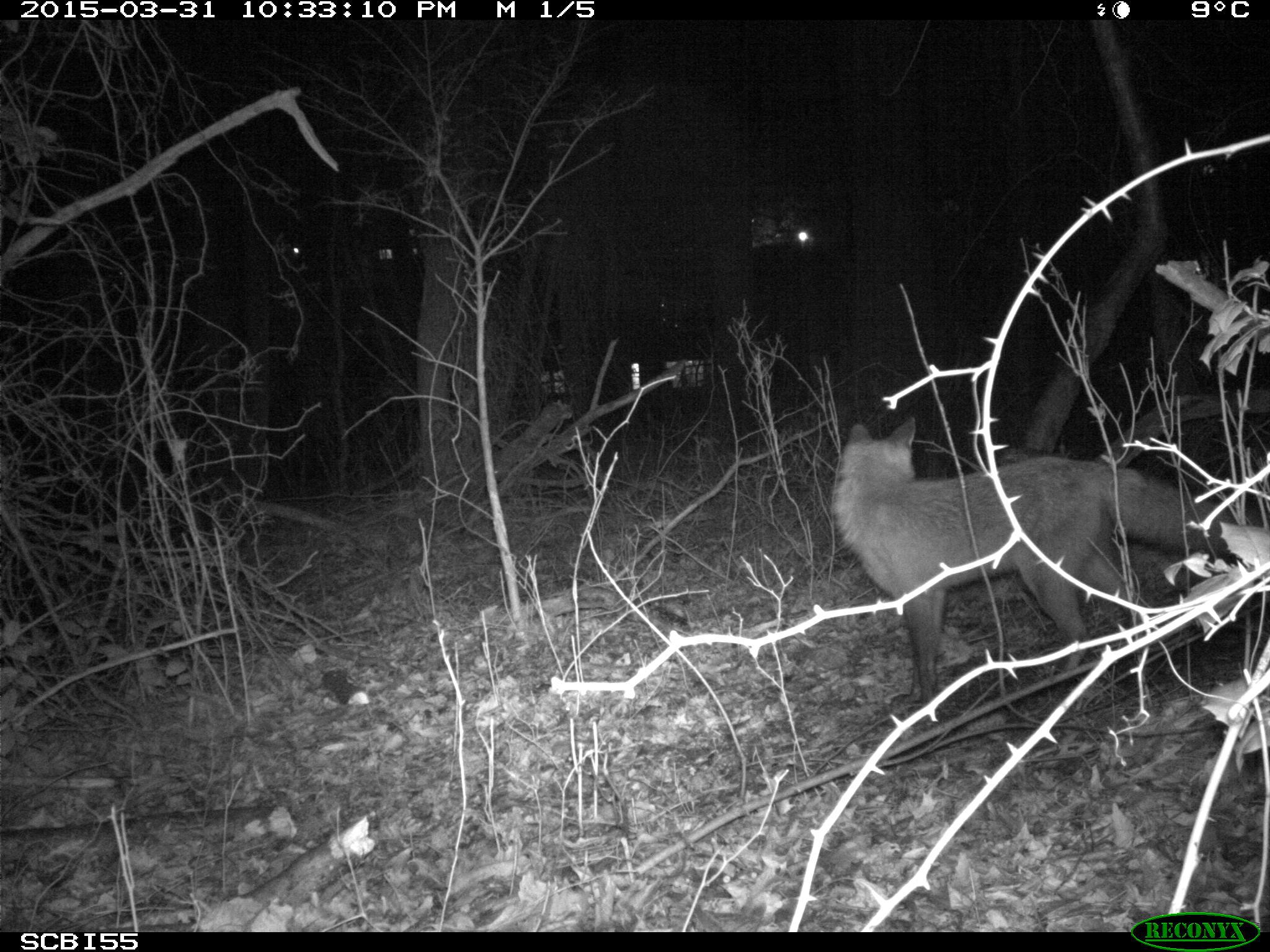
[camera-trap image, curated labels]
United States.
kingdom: Animalia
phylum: Chordata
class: Mammalia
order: Carnivora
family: Canidae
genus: Vulpes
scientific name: Vulpes vulpes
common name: red fox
Red Fox (Vulpes vulpes).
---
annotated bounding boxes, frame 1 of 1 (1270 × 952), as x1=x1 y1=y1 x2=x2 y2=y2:
Red Fox: x1=825 y1=407 x2=1243 y2=702